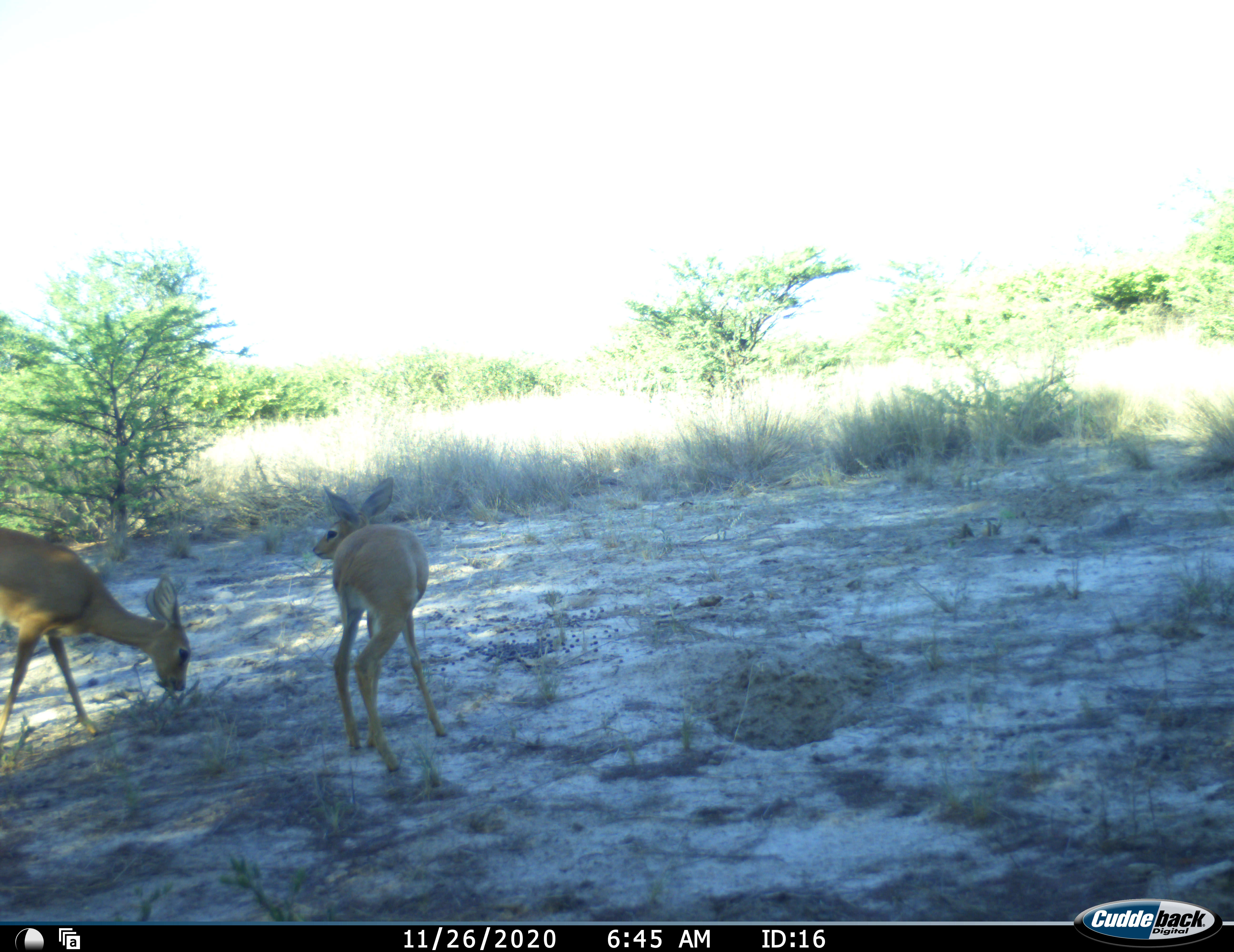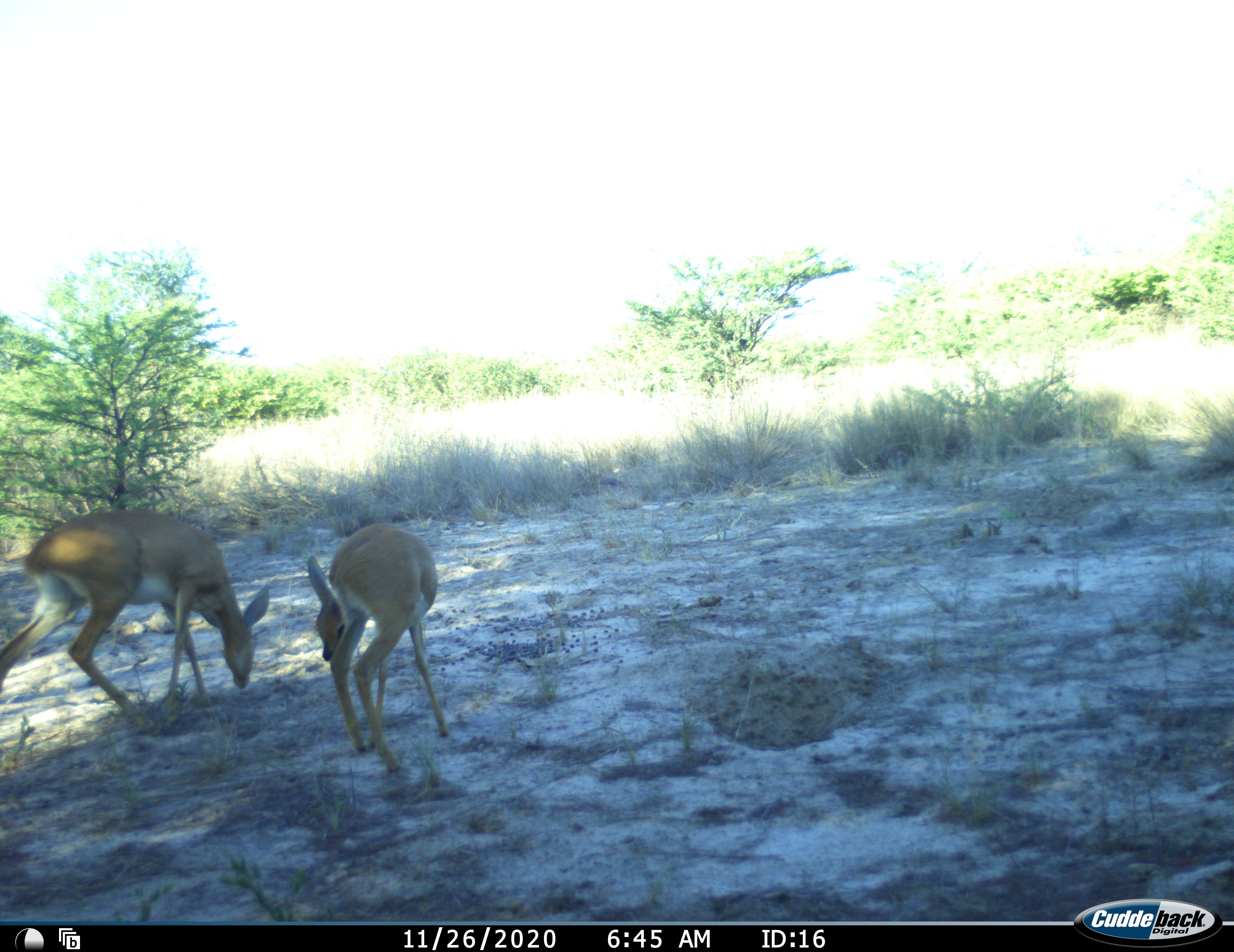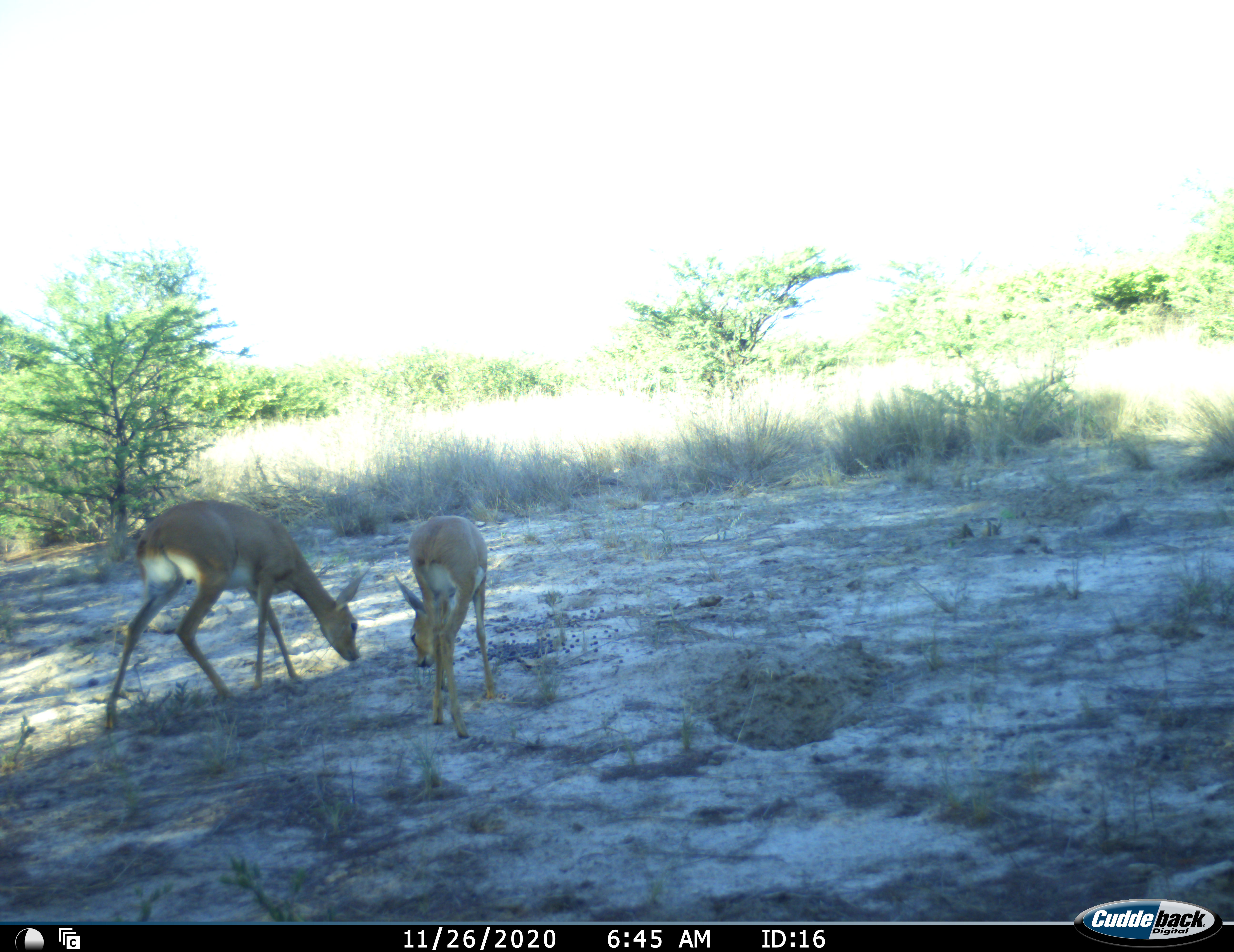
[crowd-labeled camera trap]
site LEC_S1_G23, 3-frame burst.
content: unidentified animal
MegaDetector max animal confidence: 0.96